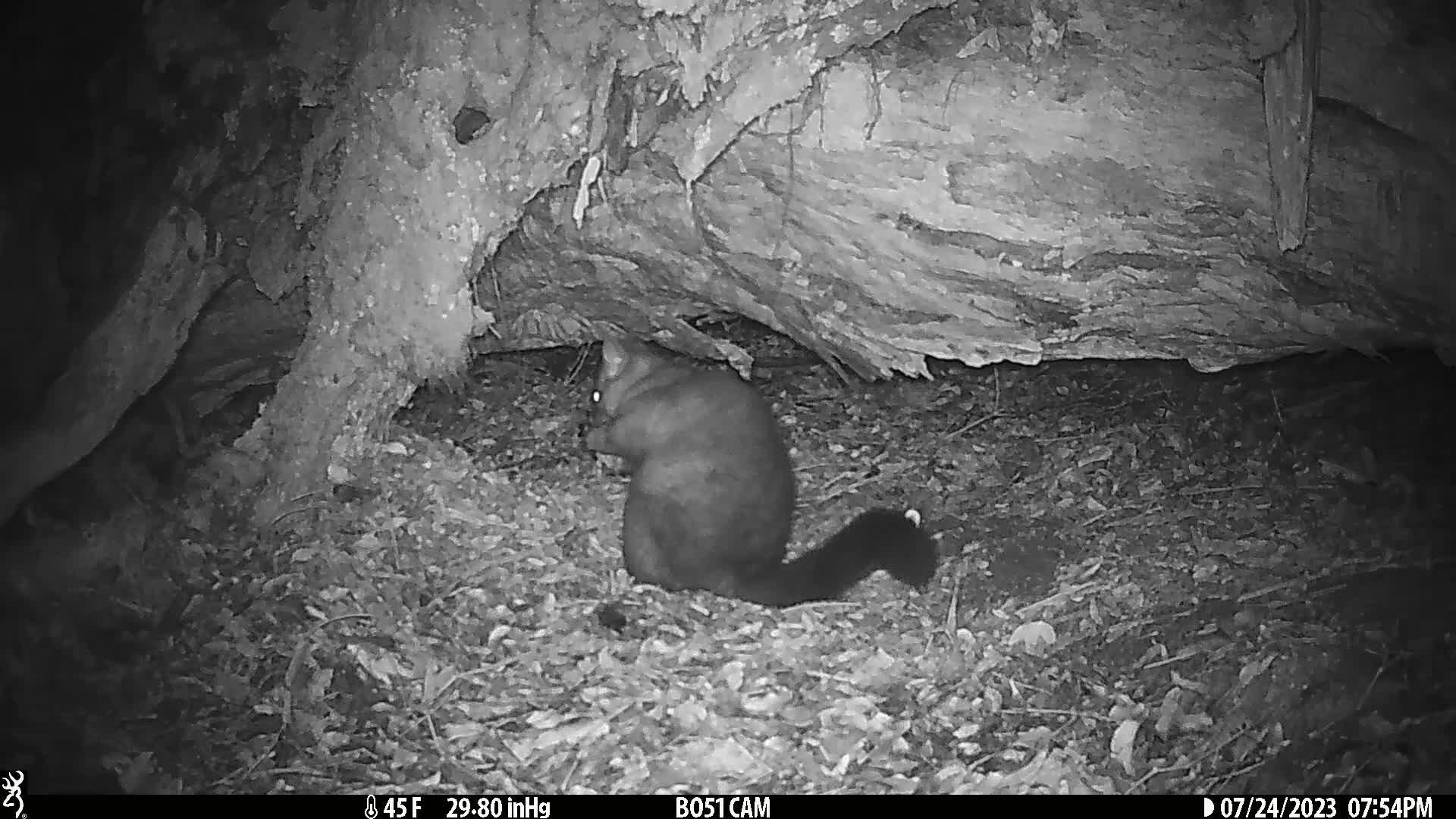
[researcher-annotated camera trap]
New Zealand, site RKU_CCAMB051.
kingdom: Animalia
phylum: Chordata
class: Mammalia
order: Diprotodontia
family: Phalangeridae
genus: Trichosurus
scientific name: Trichosurus vulpecula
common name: common brushtail possum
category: possum